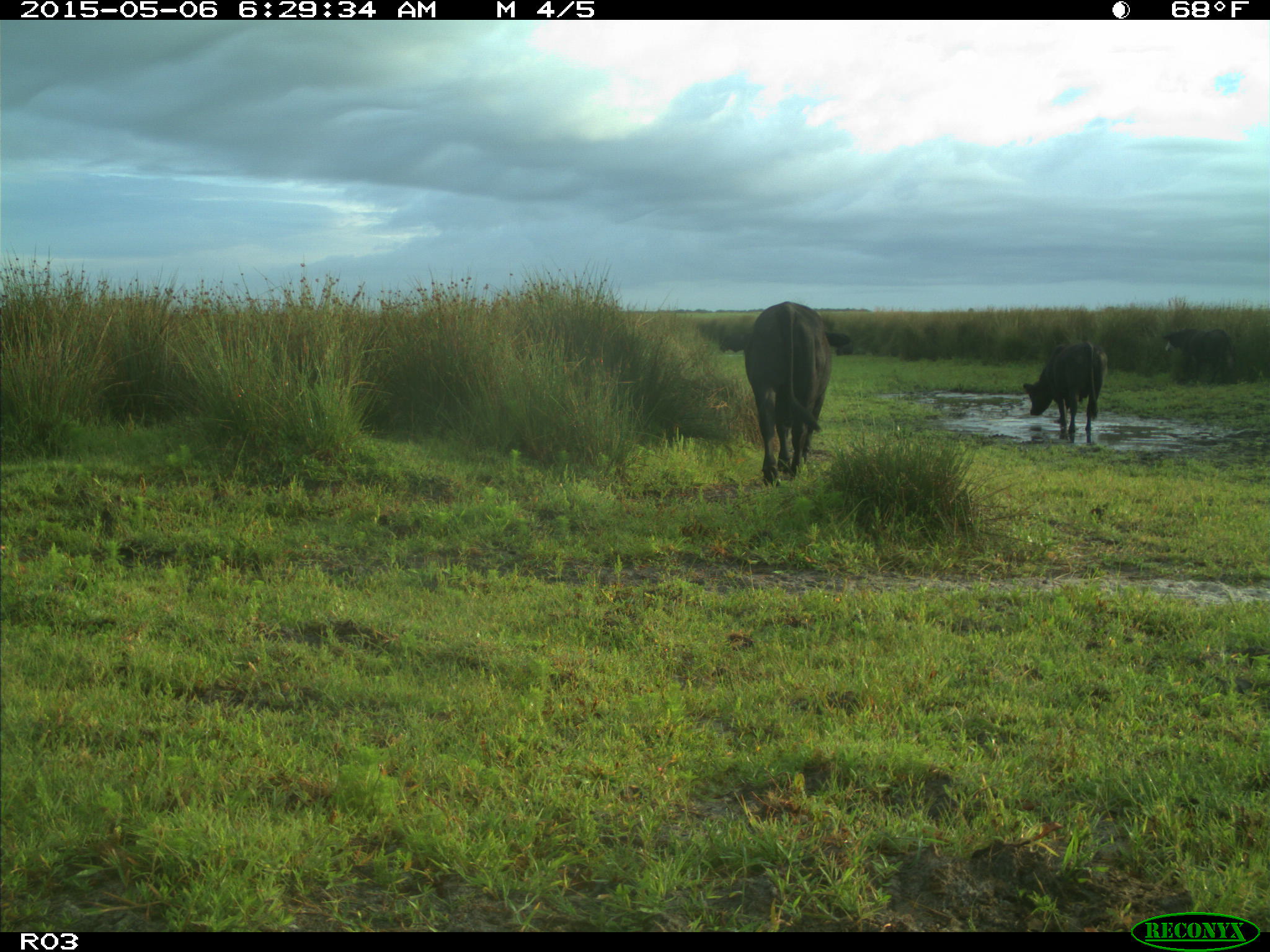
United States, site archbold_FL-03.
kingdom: Animalia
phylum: Chordata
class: Mammalia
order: Artiodactyla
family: Bovidae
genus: Bos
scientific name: Bos taurus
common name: domestic cow